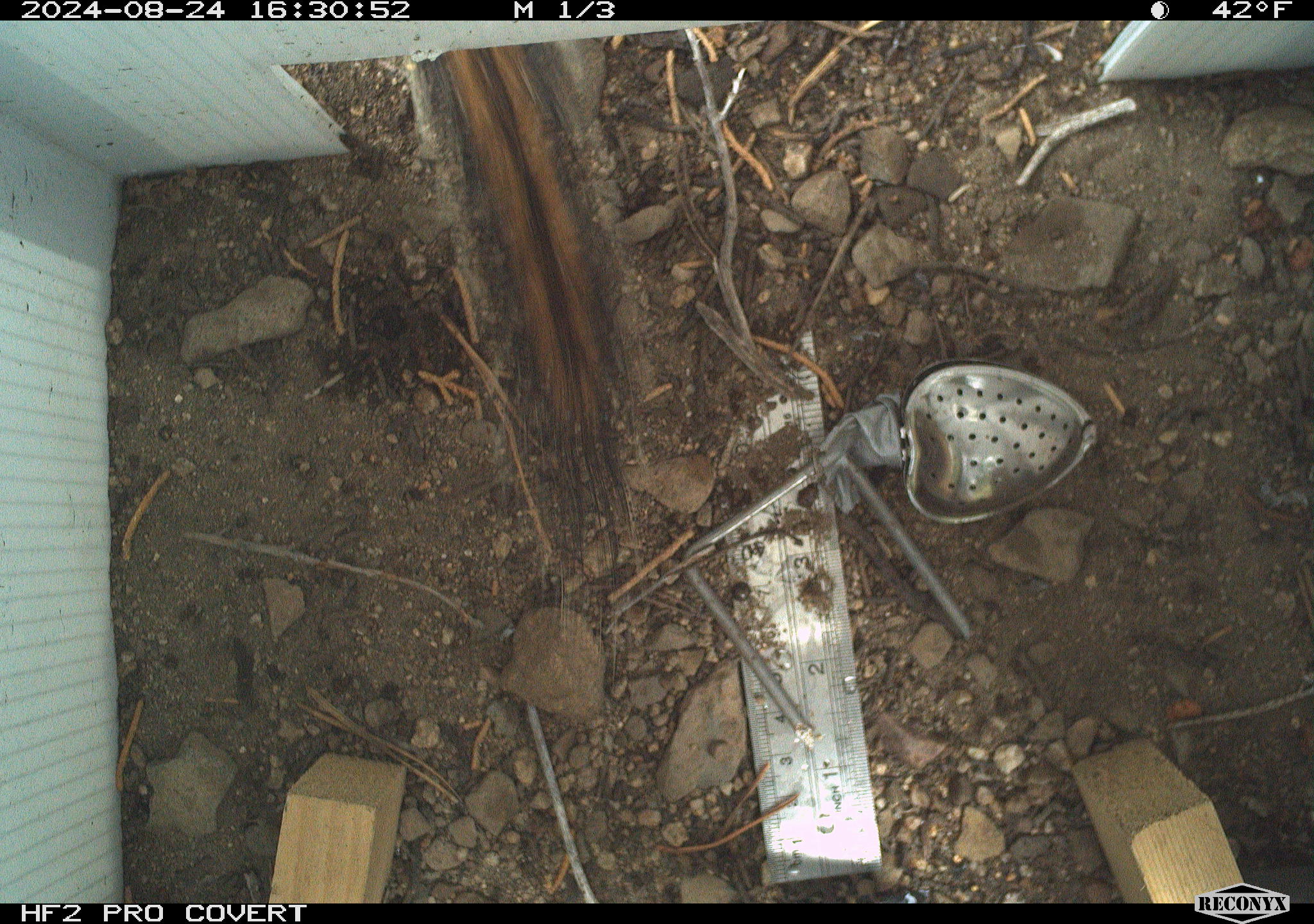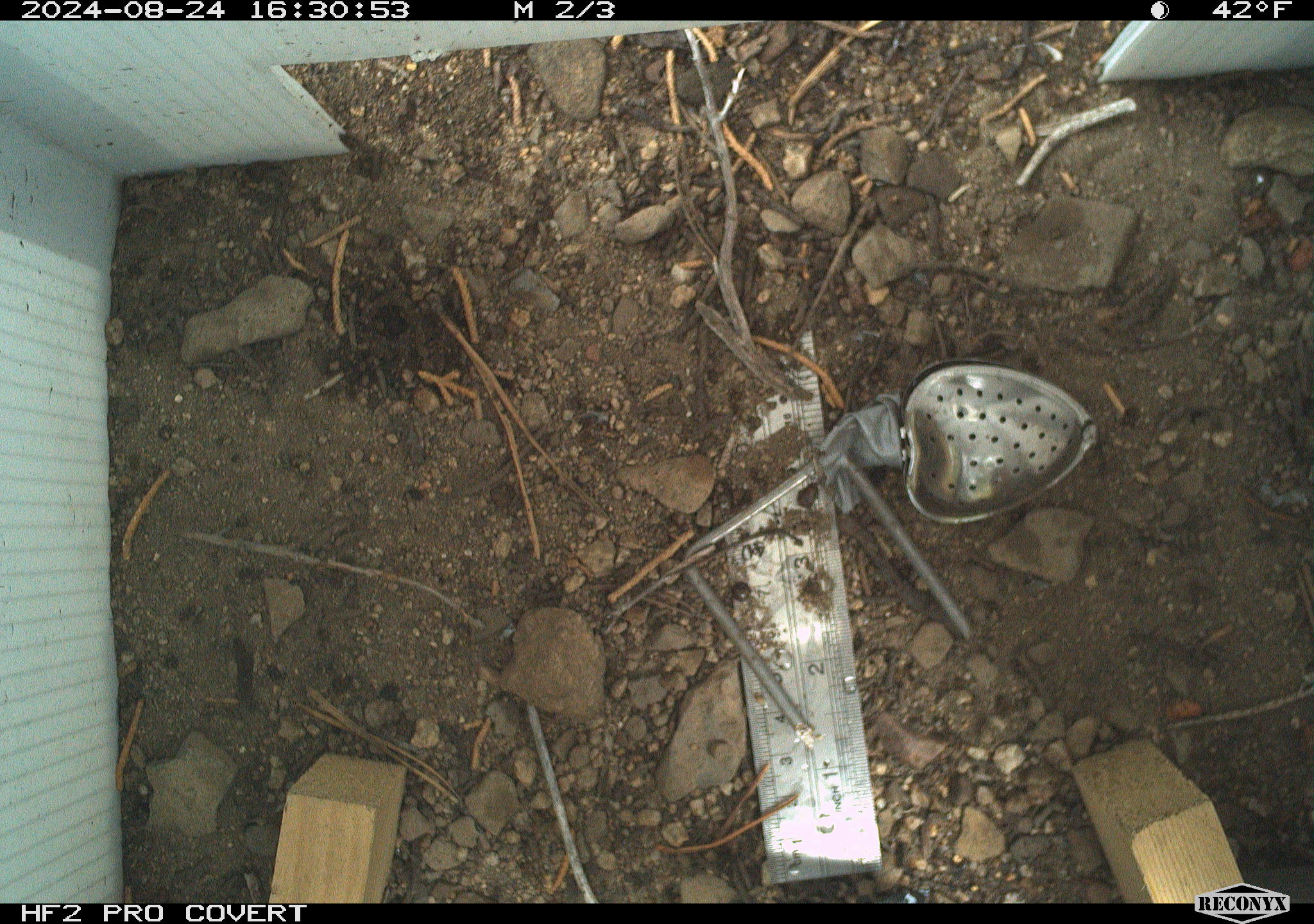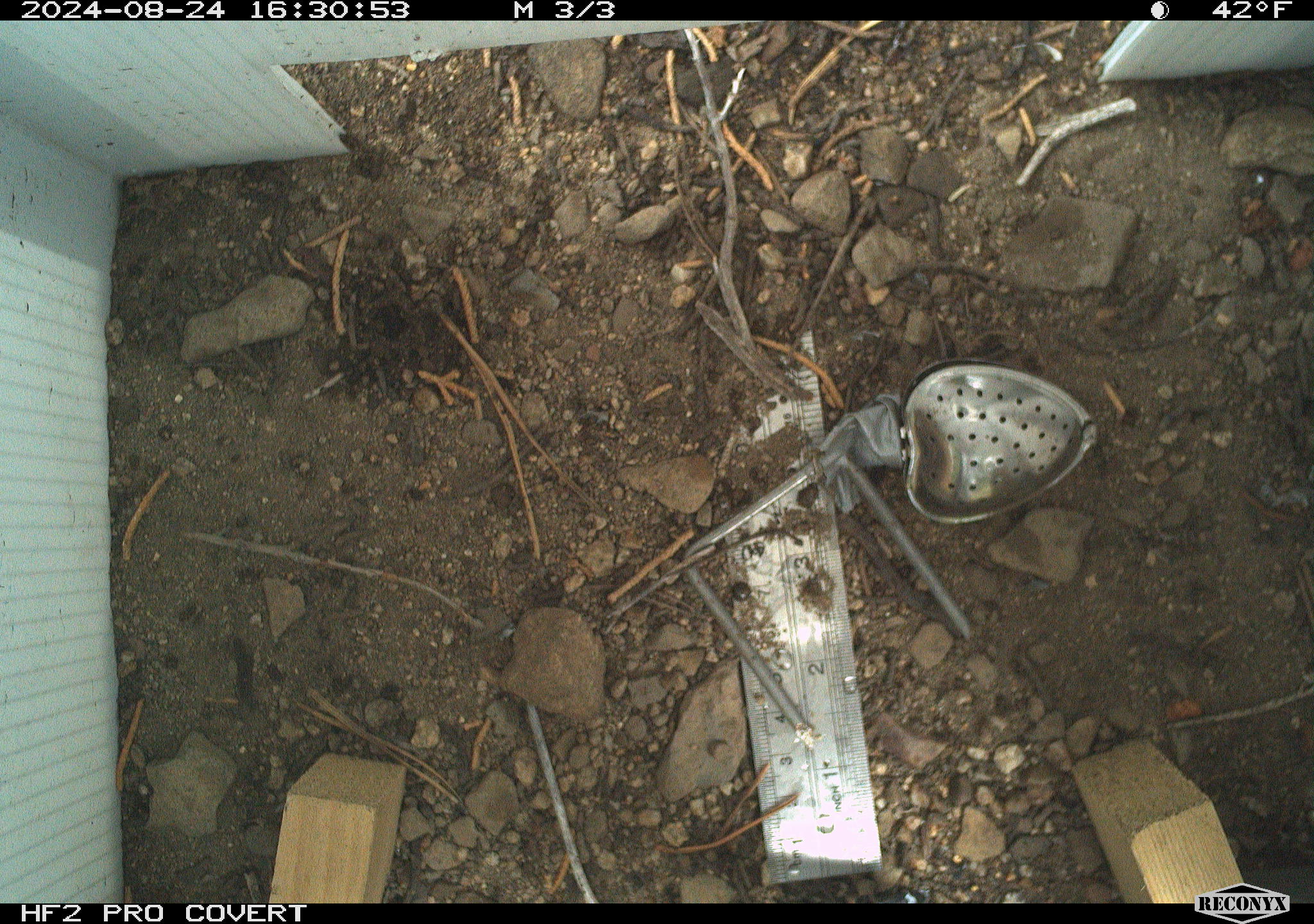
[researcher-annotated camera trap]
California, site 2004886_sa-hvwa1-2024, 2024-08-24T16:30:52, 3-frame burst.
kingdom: Animalia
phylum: Chordata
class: Mammalia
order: Rodentia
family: Sciuridae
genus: Neotamias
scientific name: Neotamias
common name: western chipmunks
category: neotamias species